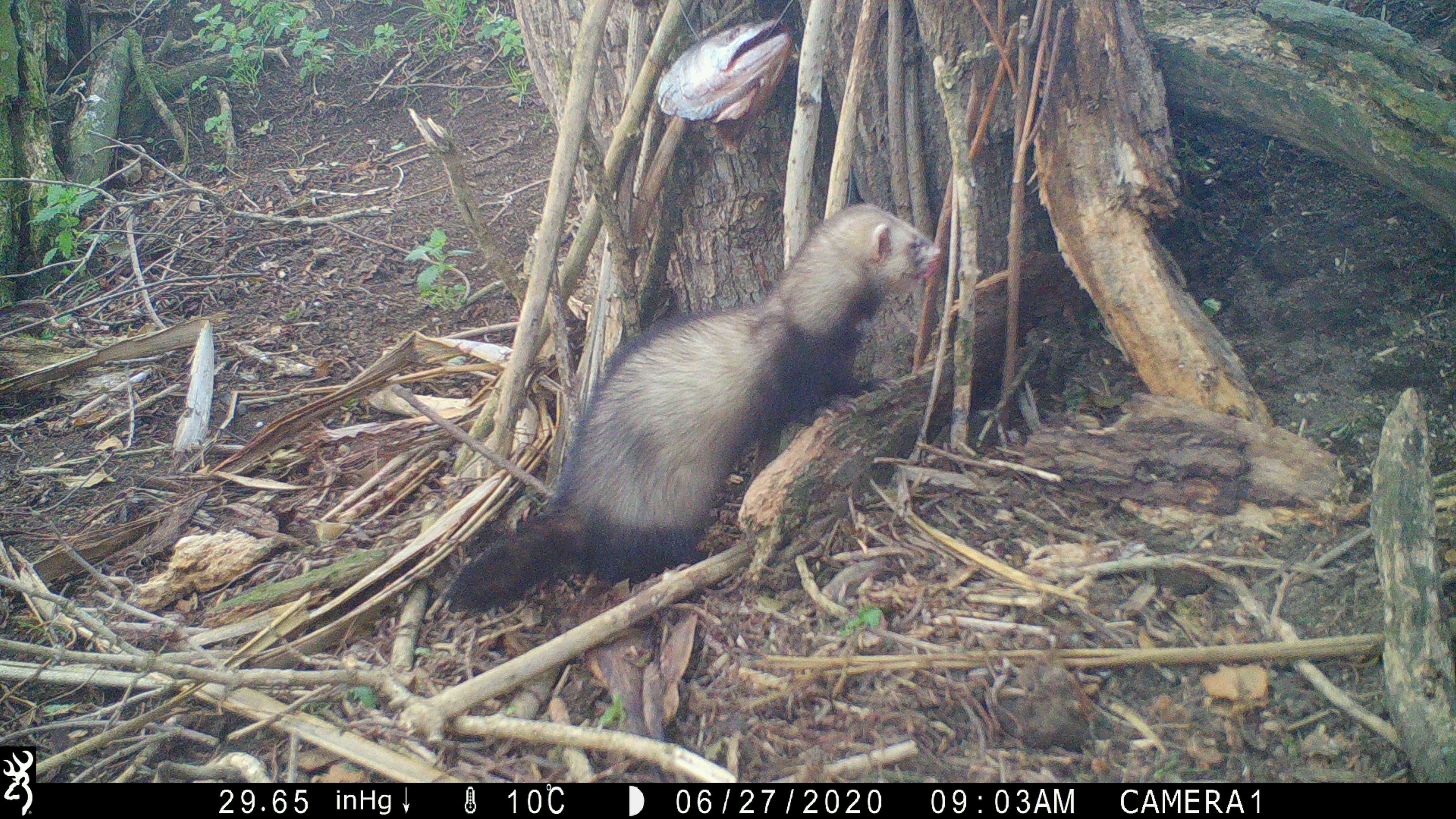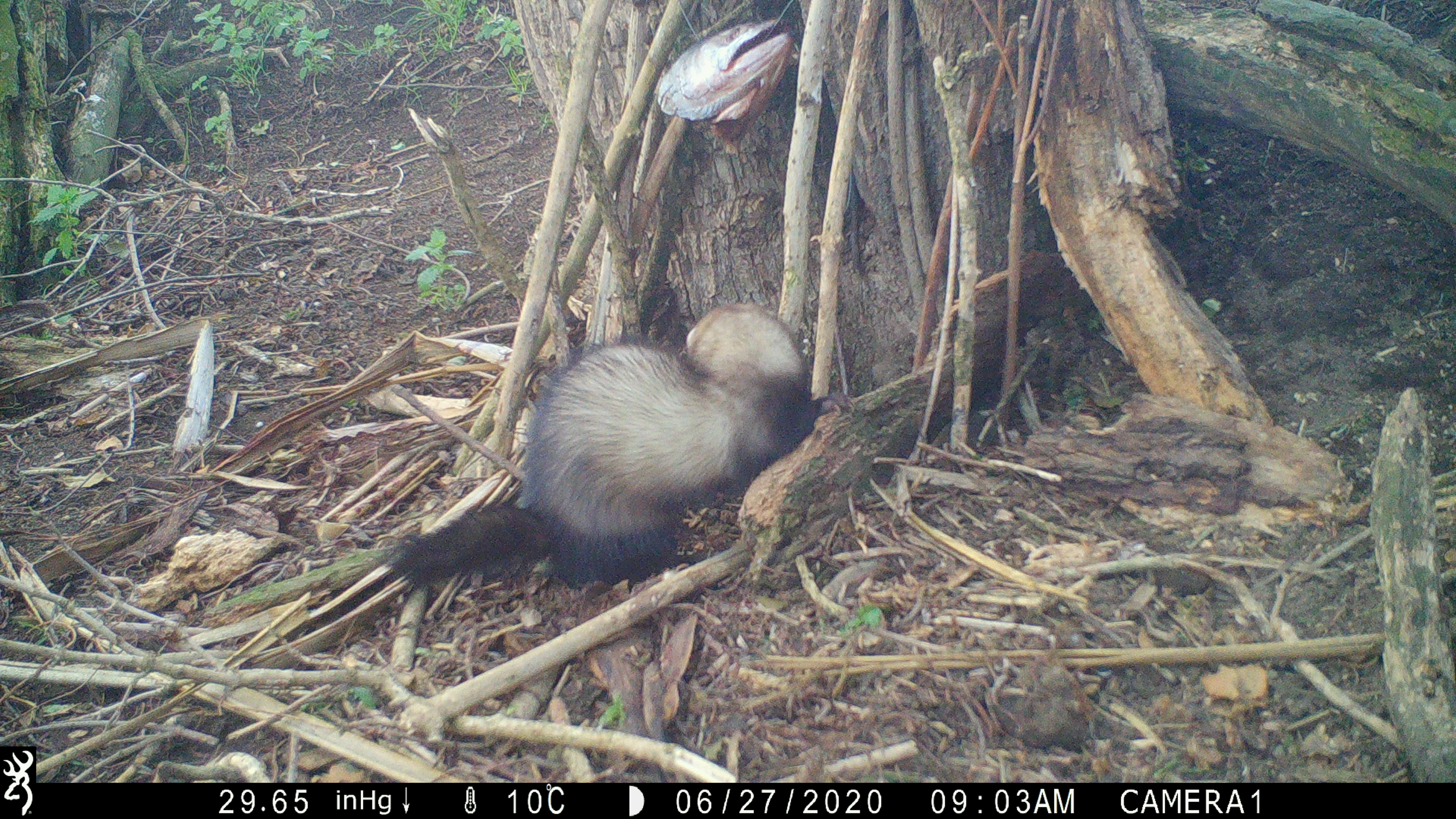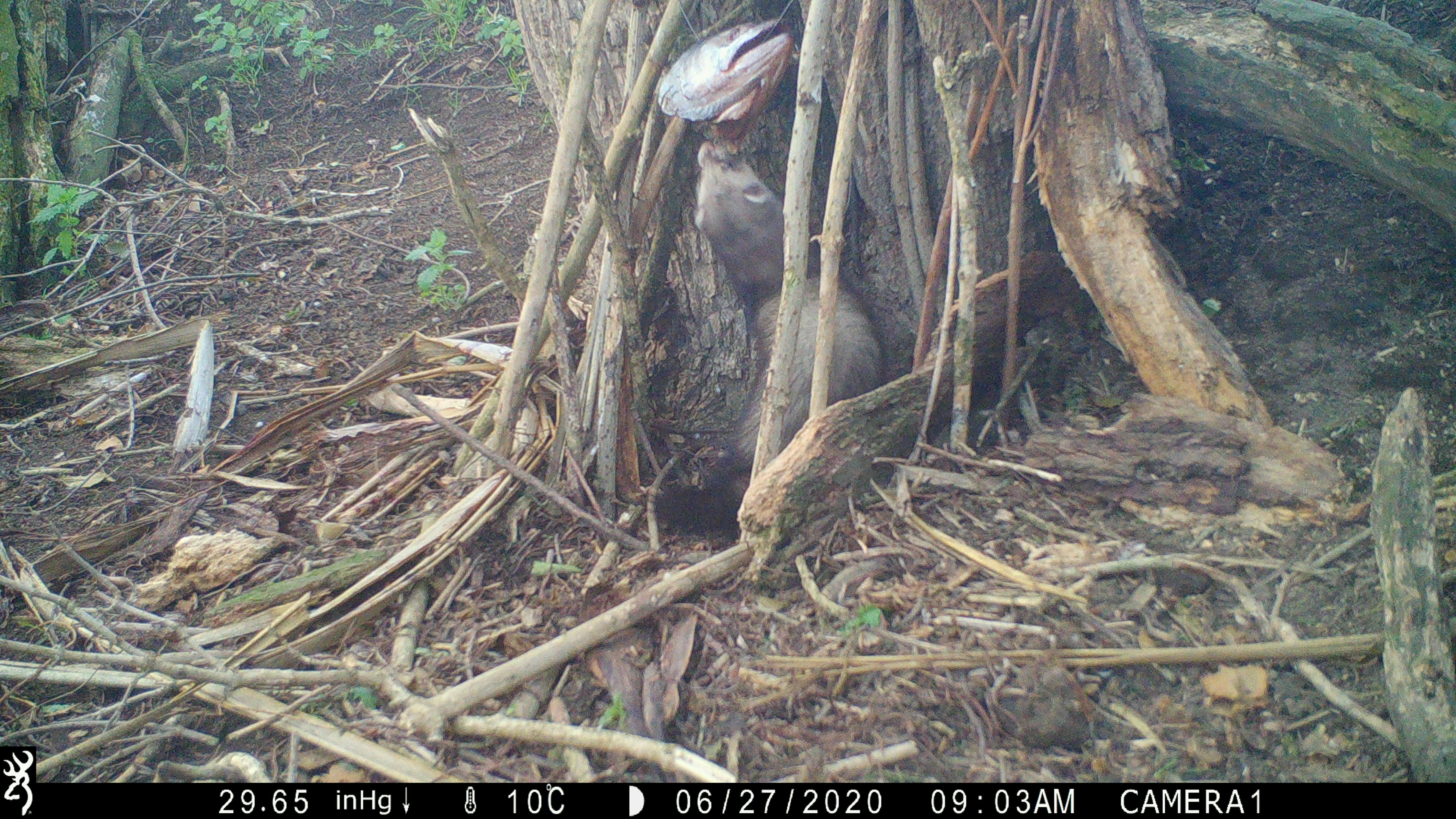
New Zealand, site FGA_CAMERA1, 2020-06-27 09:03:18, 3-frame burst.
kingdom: Animalia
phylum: Chordata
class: Mammalia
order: Carnivora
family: Mustelidae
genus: Mustela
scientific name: Mustela furo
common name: ferret